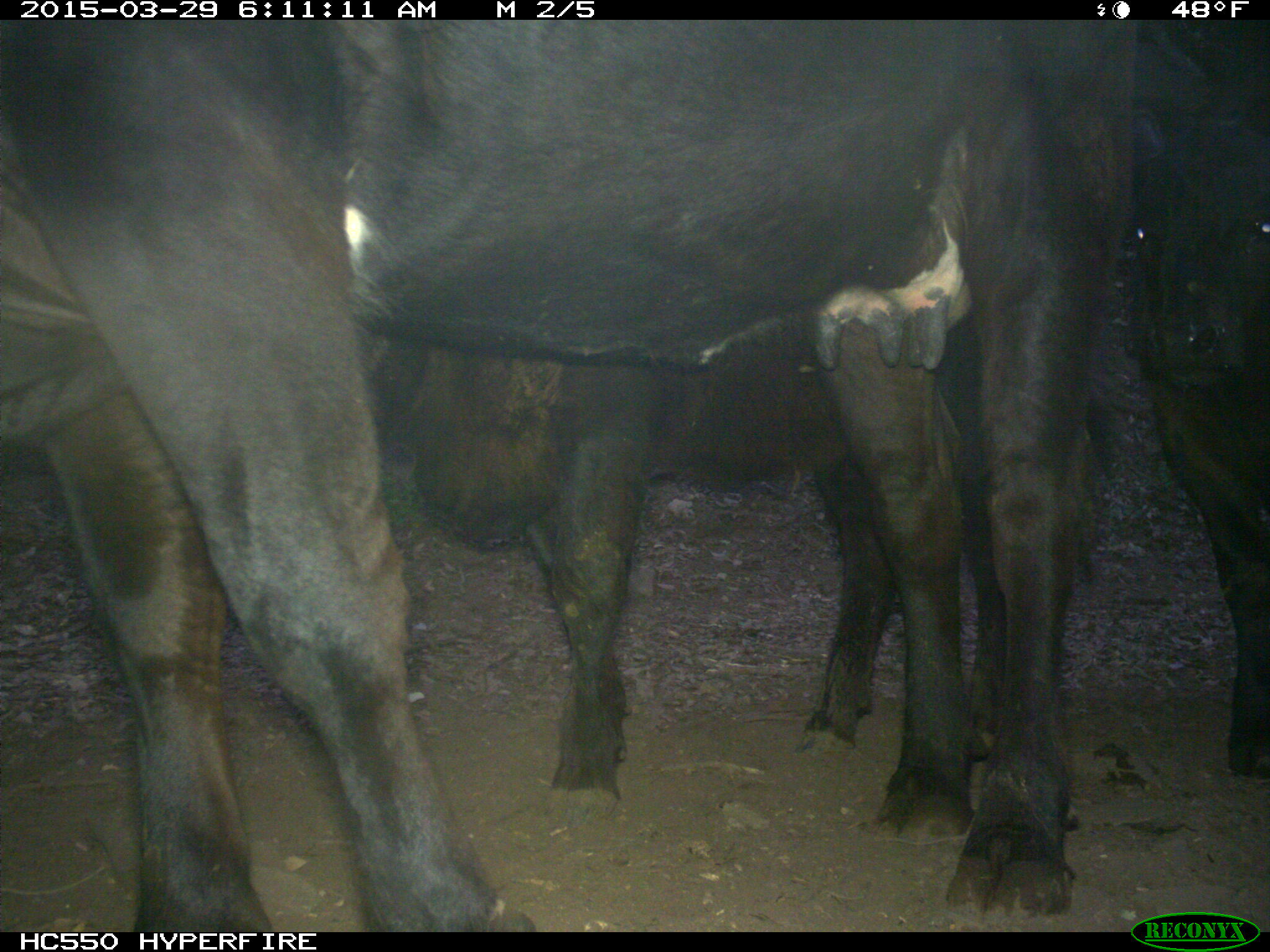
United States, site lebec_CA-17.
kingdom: Animalia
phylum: Chordata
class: Mammalia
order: Artiodactyla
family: Bovidae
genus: Bos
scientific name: Bos taurus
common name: domestic cow